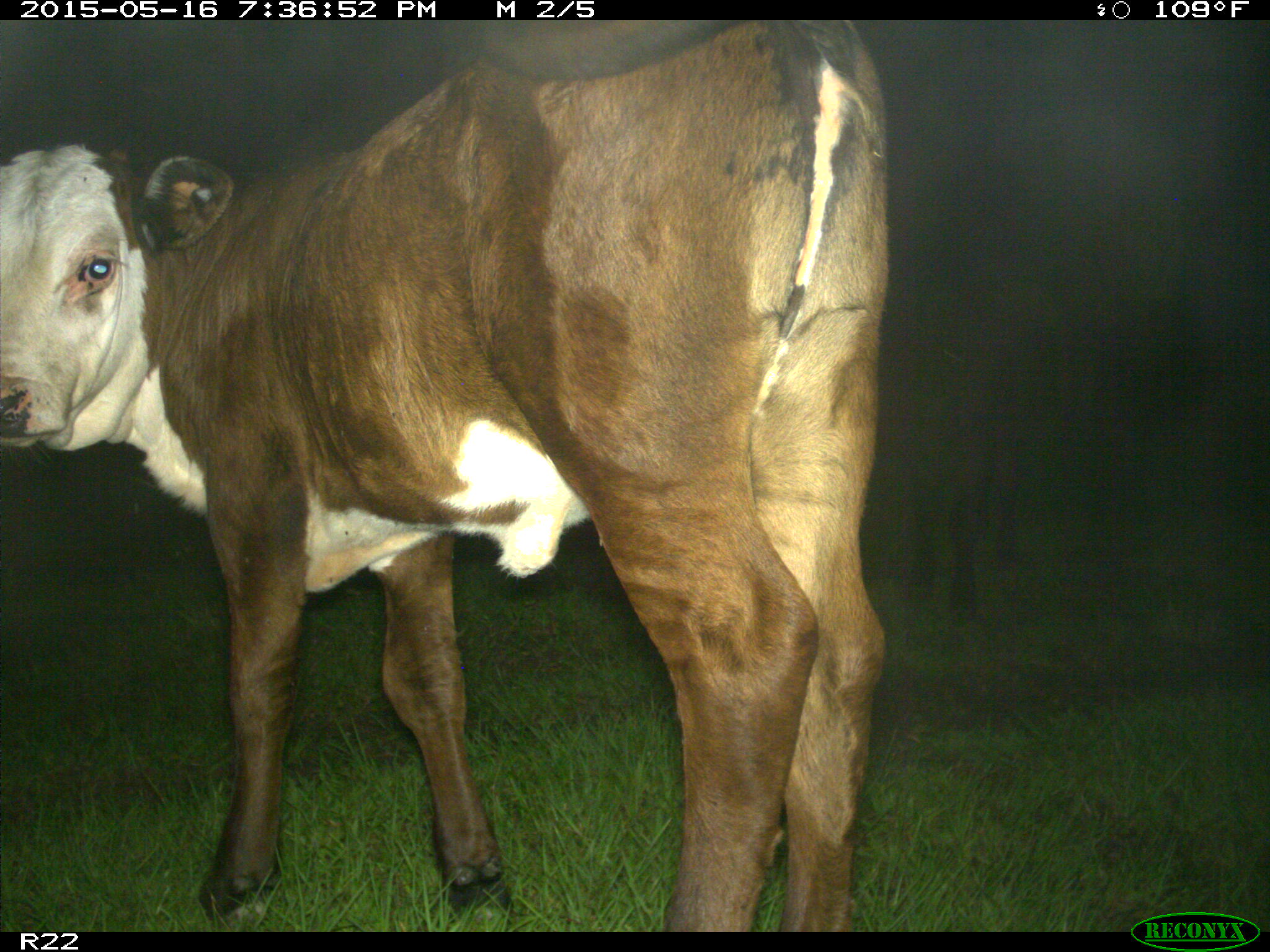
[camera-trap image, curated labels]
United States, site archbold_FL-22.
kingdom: Animalia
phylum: Chordata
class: Mammalia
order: Artiodactyla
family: Bovidae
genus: Bos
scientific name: Bos taurus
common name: domestic cow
Bos taurus (domestic cow).